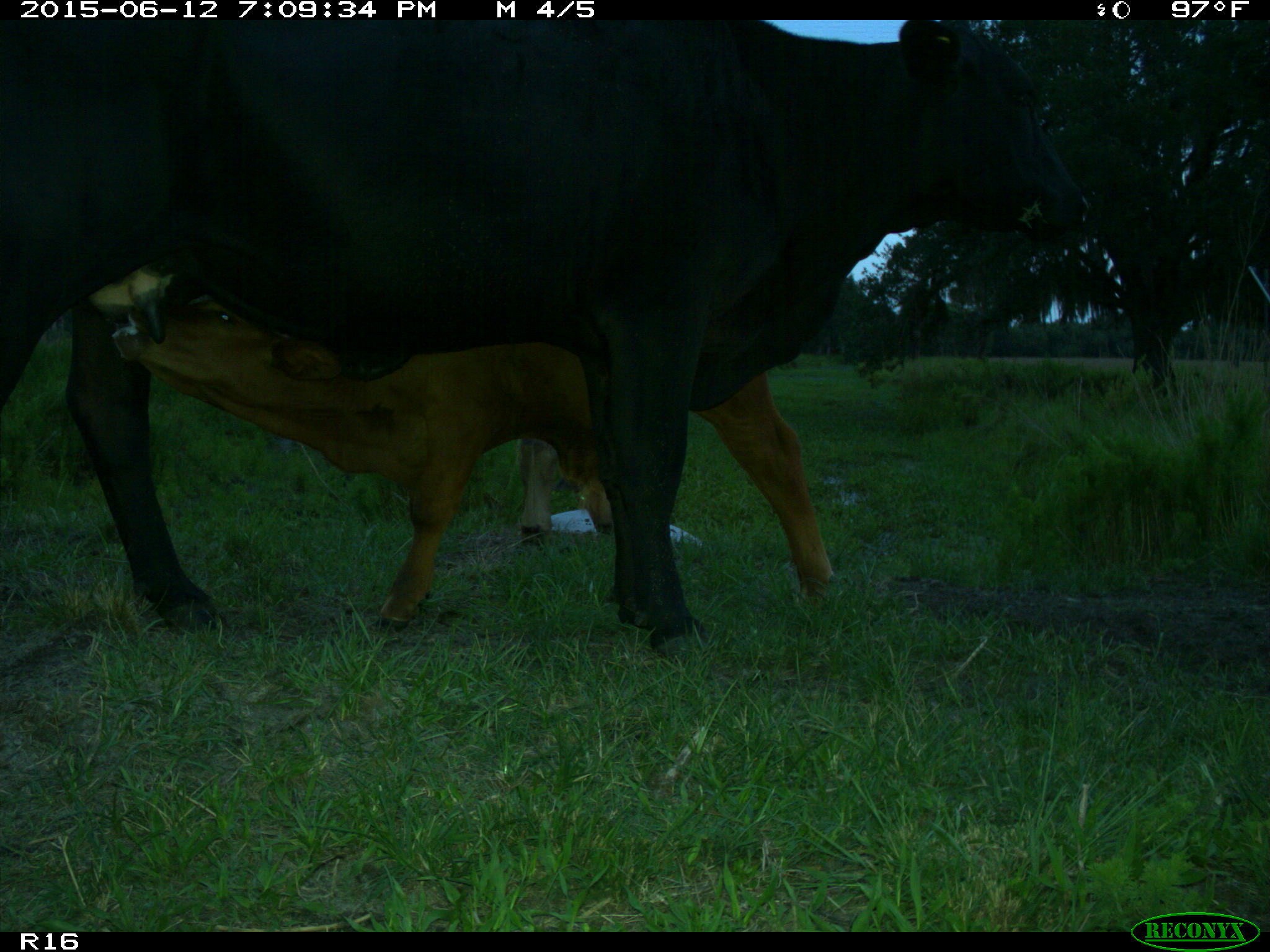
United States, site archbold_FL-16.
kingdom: Animalia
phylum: Chordata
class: Mammalia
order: Artiodactyla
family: Bovidae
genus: Bos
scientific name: Bos taurus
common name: domestic cow